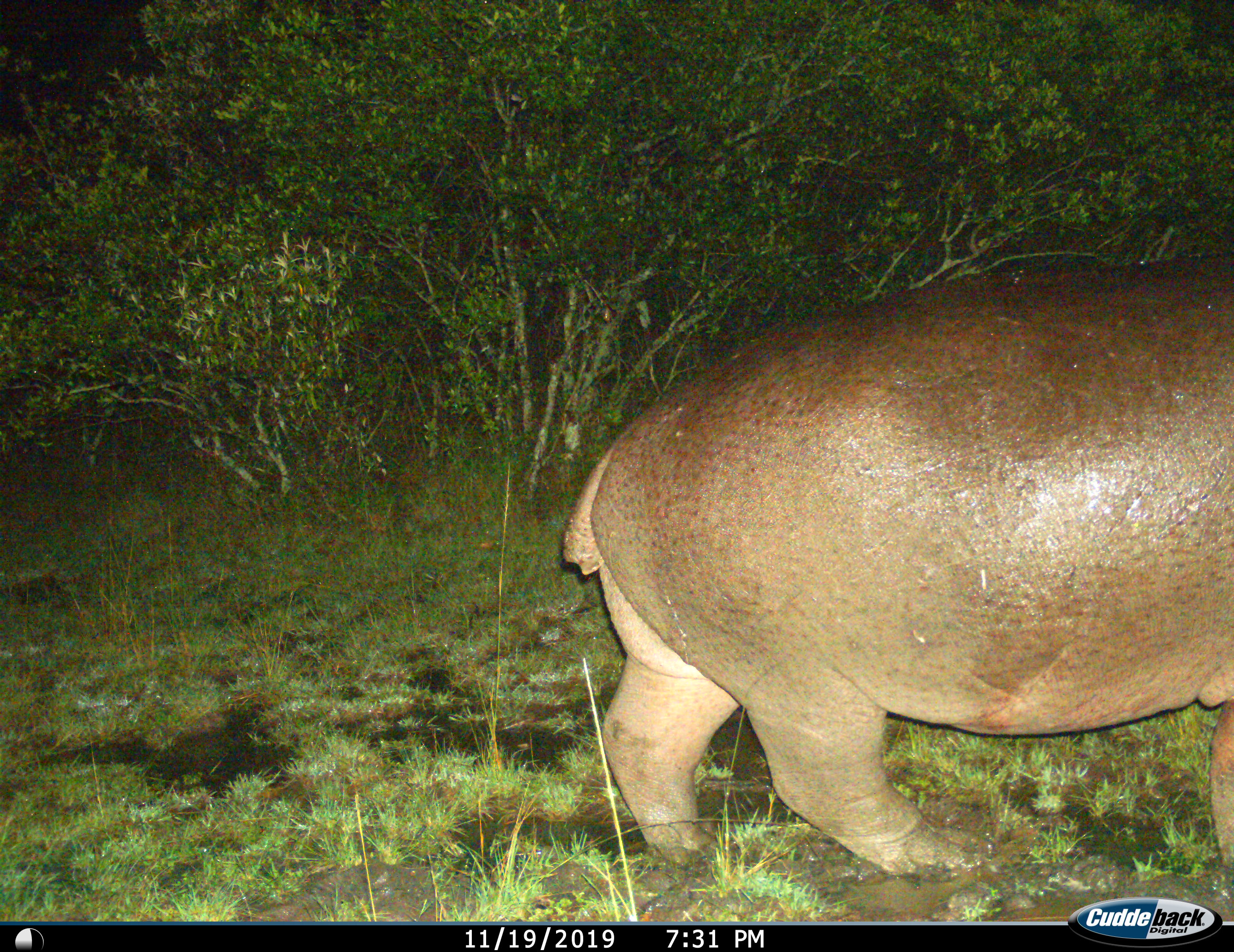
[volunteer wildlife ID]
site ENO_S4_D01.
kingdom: Animalia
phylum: Chordata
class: Mammalia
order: Artiodactyla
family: Hippopotamidae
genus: Hippopotamus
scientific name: Hippopotamus amphibius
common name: hippopotamus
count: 1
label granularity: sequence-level